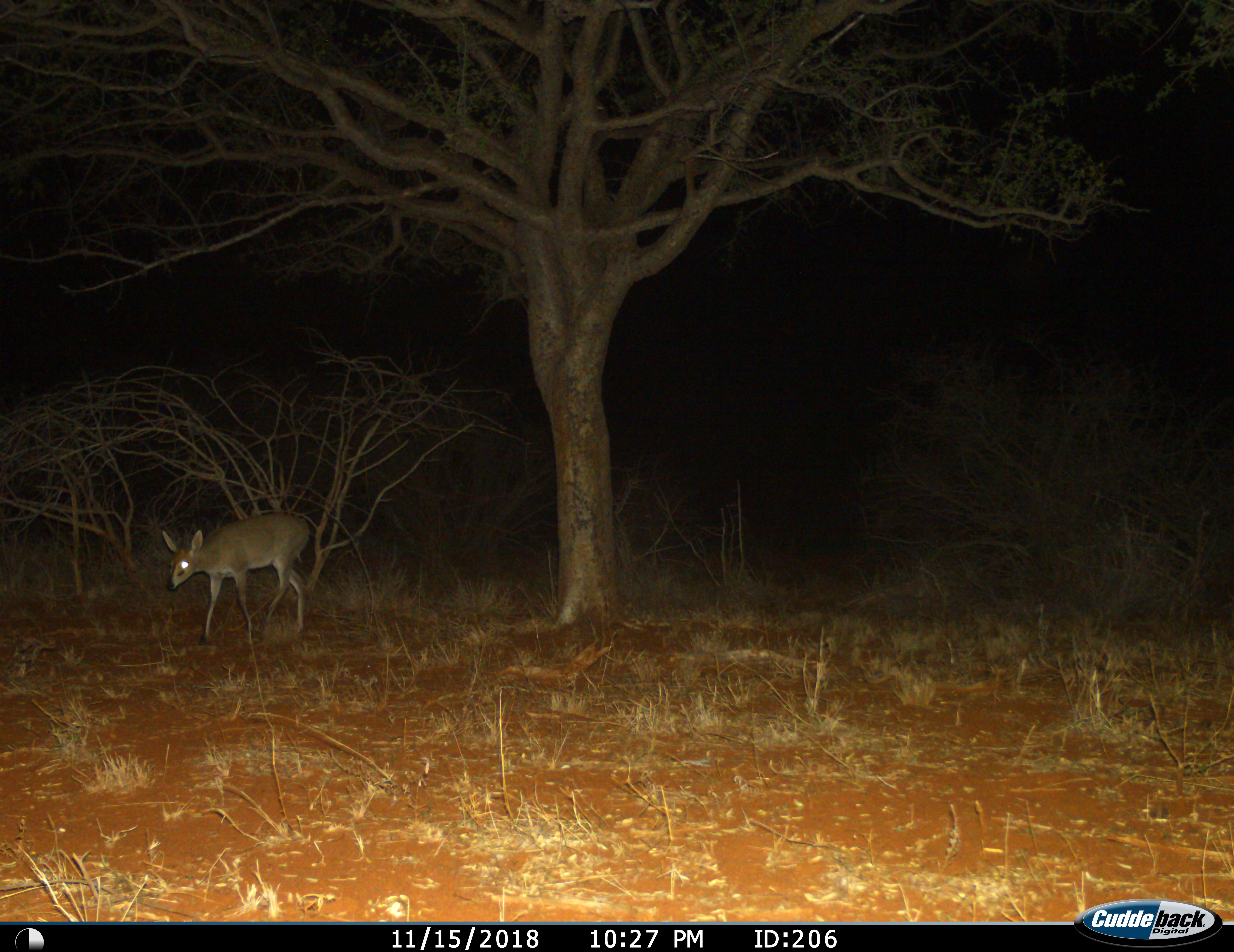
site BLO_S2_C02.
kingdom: Animalia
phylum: Chordata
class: Mammalia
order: Artiodactyla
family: Bovidae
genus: Sylvicapra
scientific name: Sylvicapra grimmia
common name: common duiker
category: duikercommongrey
Duikercommongrey (common duiker) (Sylvicapra grimmia), count 1. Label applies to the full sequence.